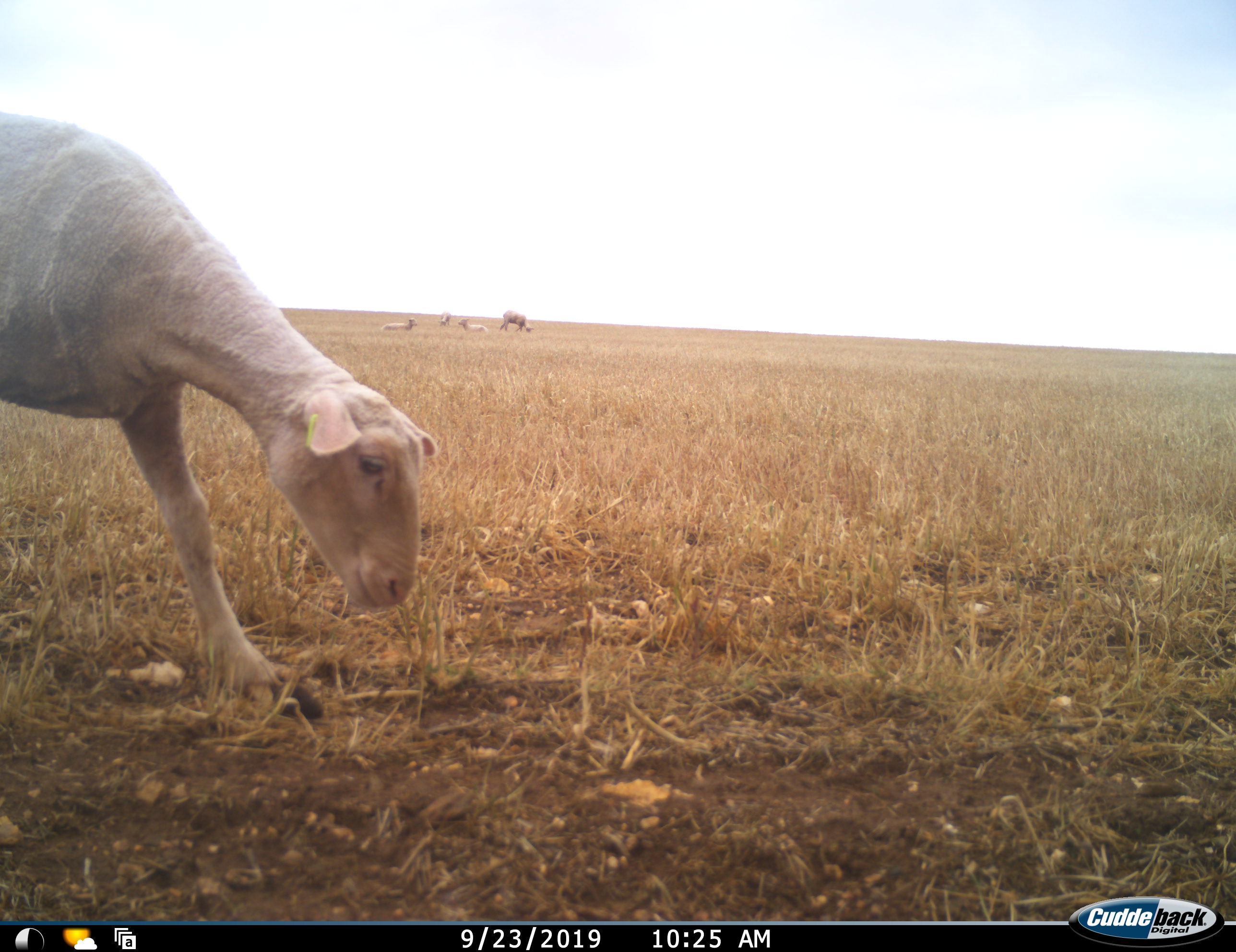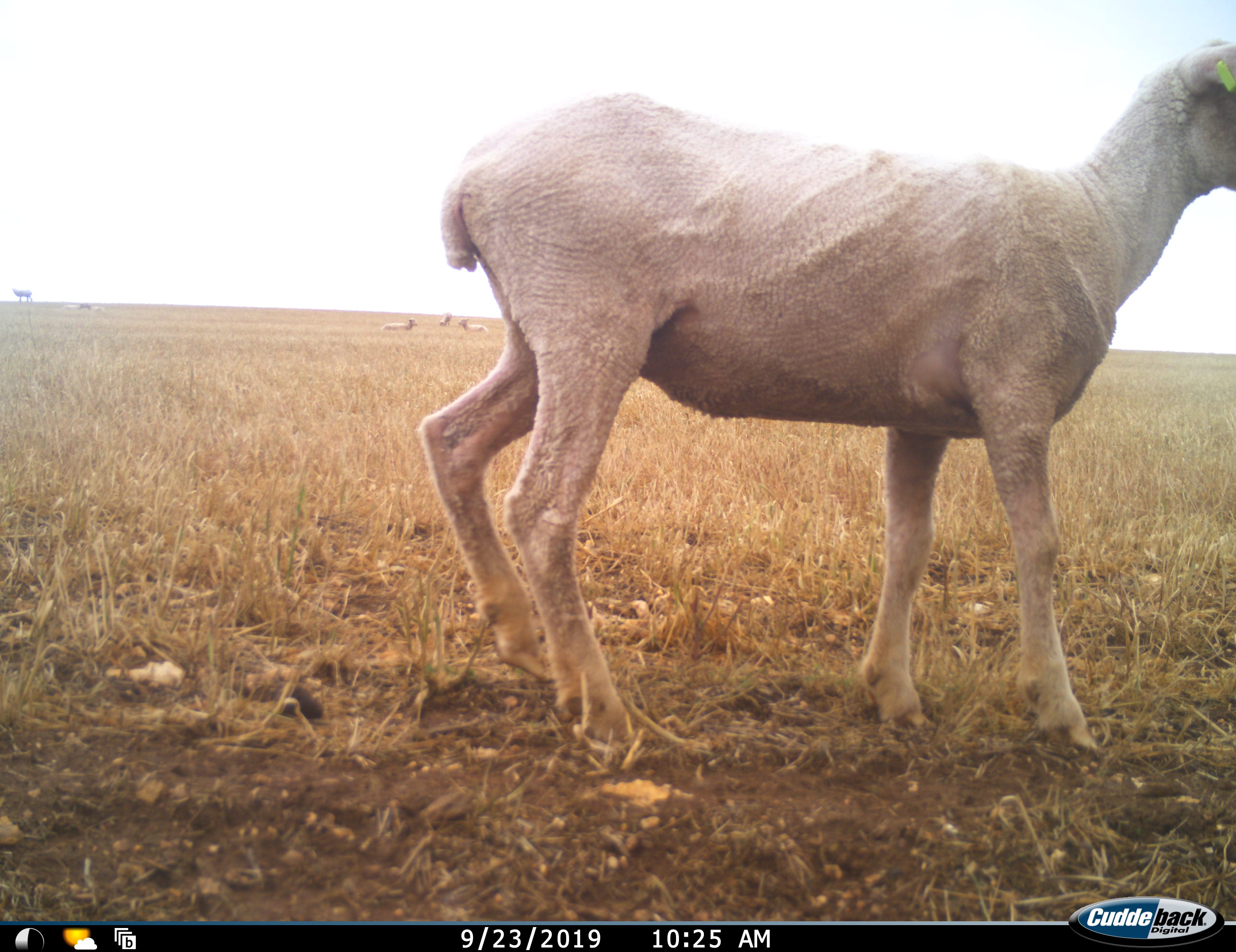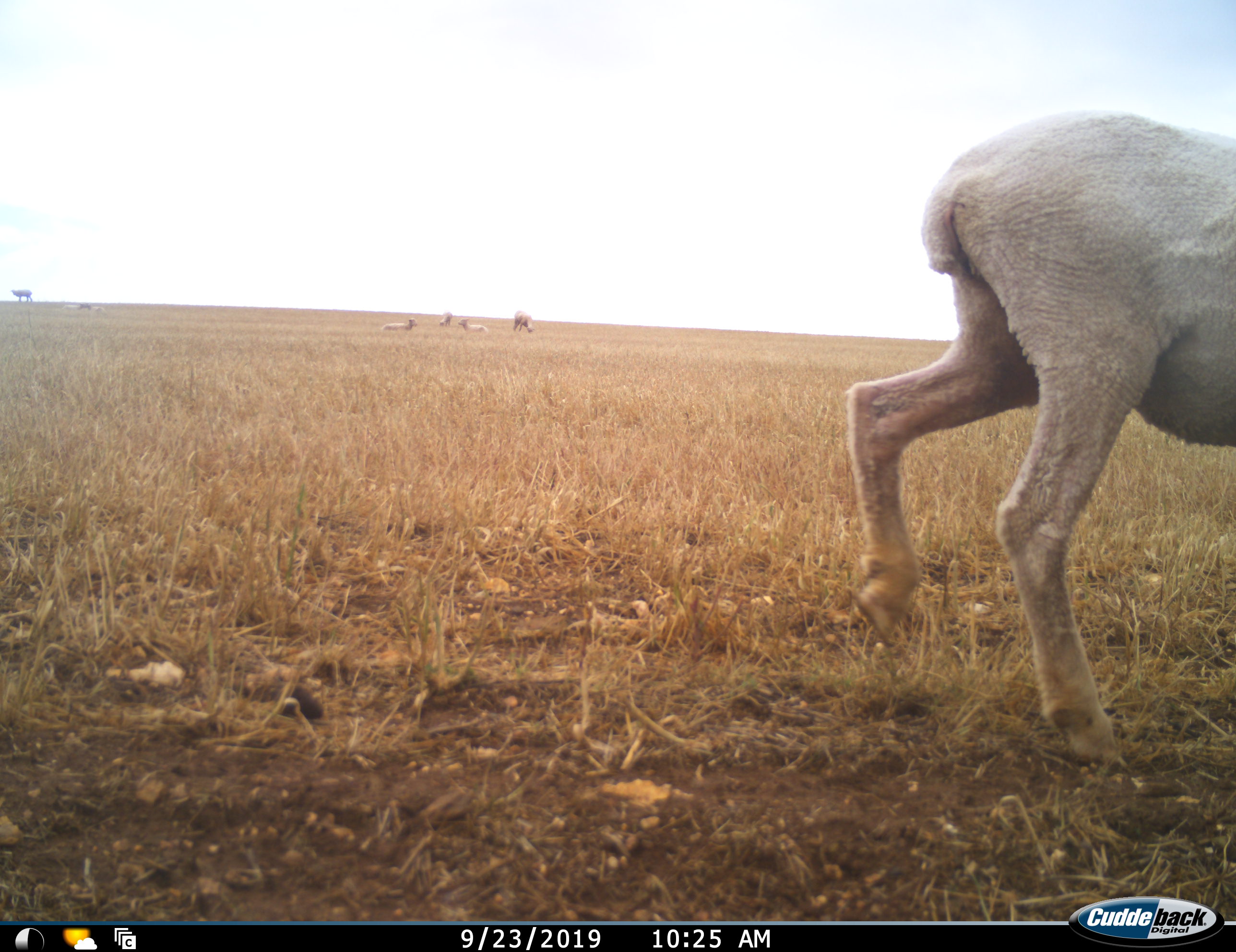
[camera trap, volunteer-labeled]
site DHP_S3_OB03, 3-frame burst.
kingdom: Animalia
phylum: Chordata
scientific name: Vertebrata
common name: domestic animal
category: domesticanimal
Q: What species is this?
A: Domesticanimal (domestic animal) (Vertebrata).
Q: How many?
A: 7.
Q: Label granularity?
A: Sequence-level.